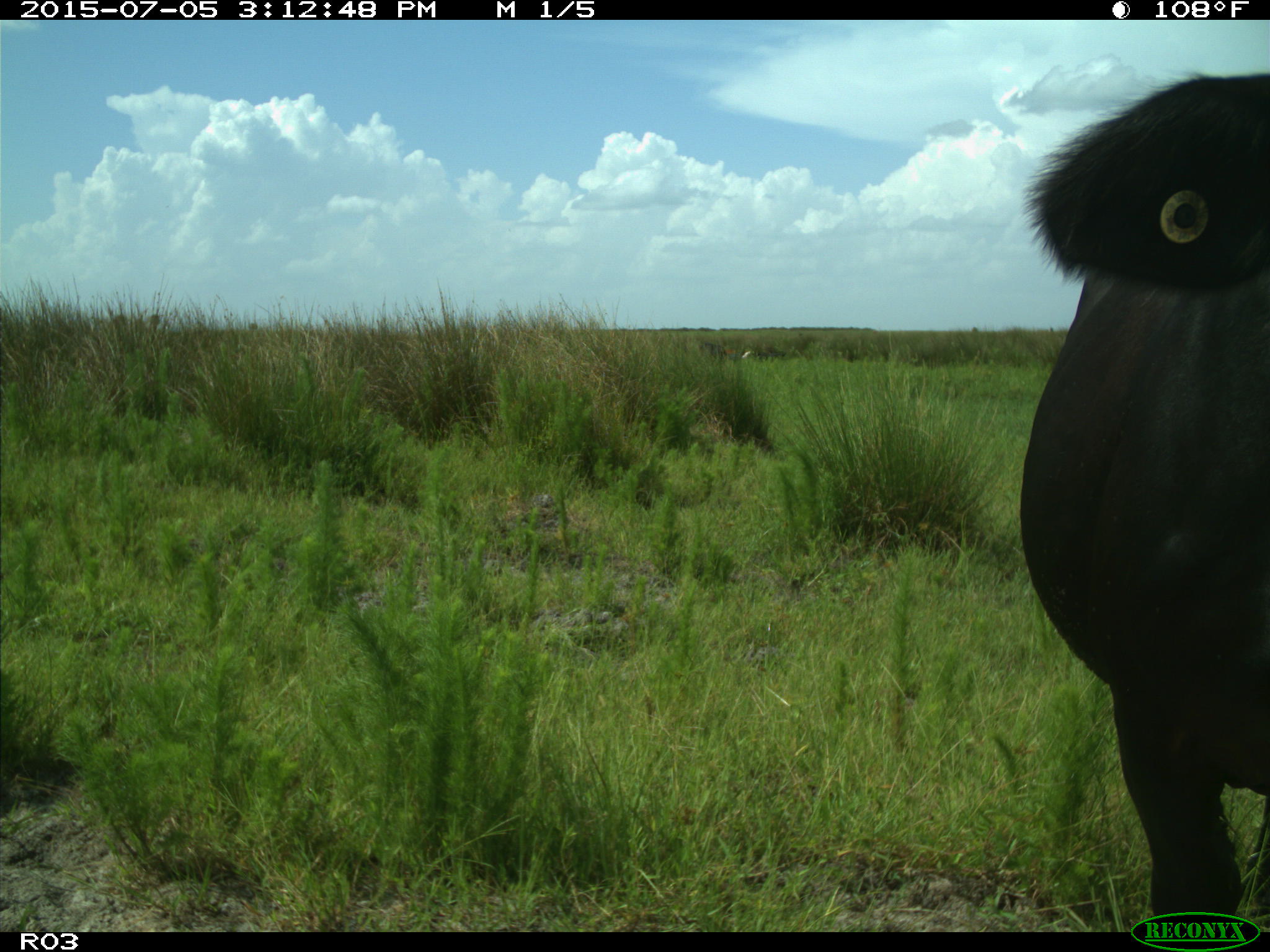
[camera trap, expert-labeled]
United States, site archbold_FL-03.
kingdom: Animalia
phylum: Chordata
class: Mammalia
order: Artiodactyla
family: Bovidae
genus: Bos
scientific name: Bos taurus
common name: domestic cow